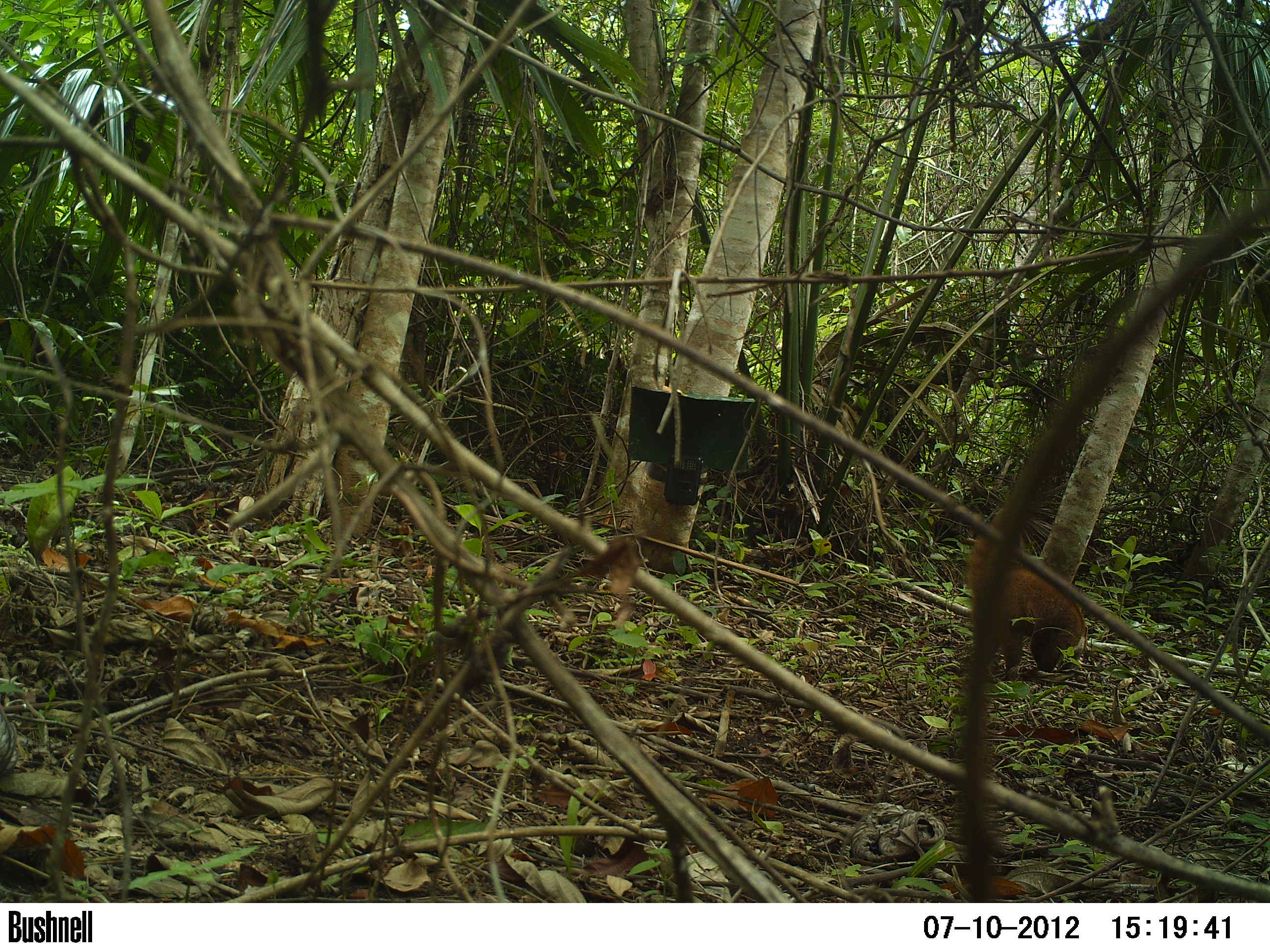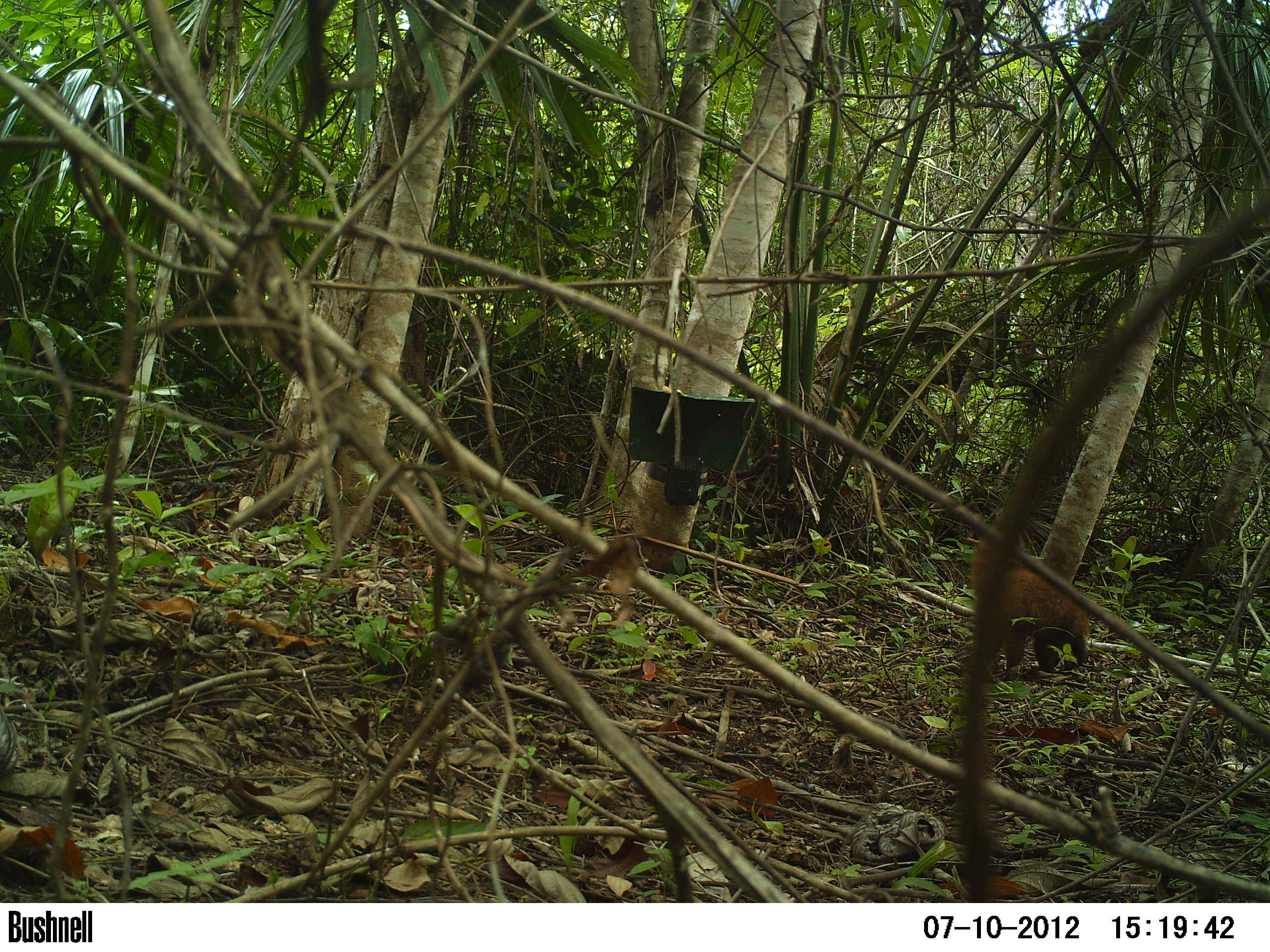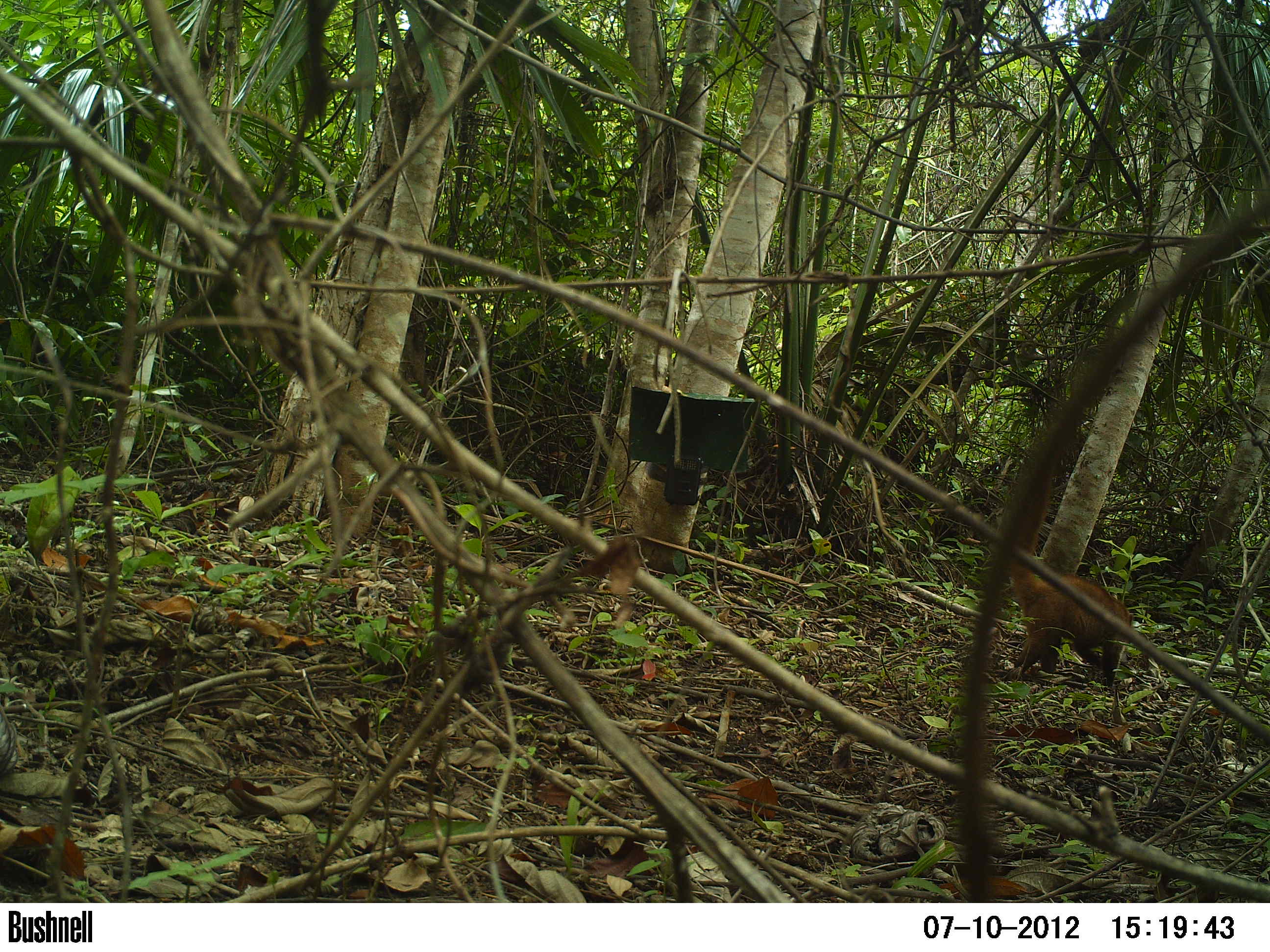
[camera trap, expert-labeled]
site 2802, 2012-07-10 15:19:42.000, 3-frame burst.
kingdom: Animalia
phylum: Chordata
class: Mammalia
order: Carnivora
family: Procyonidae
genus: Nasua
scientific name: Nasua narica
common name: white-nosed coati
Nasua narica (white-nosed coati), count 4, age adult.